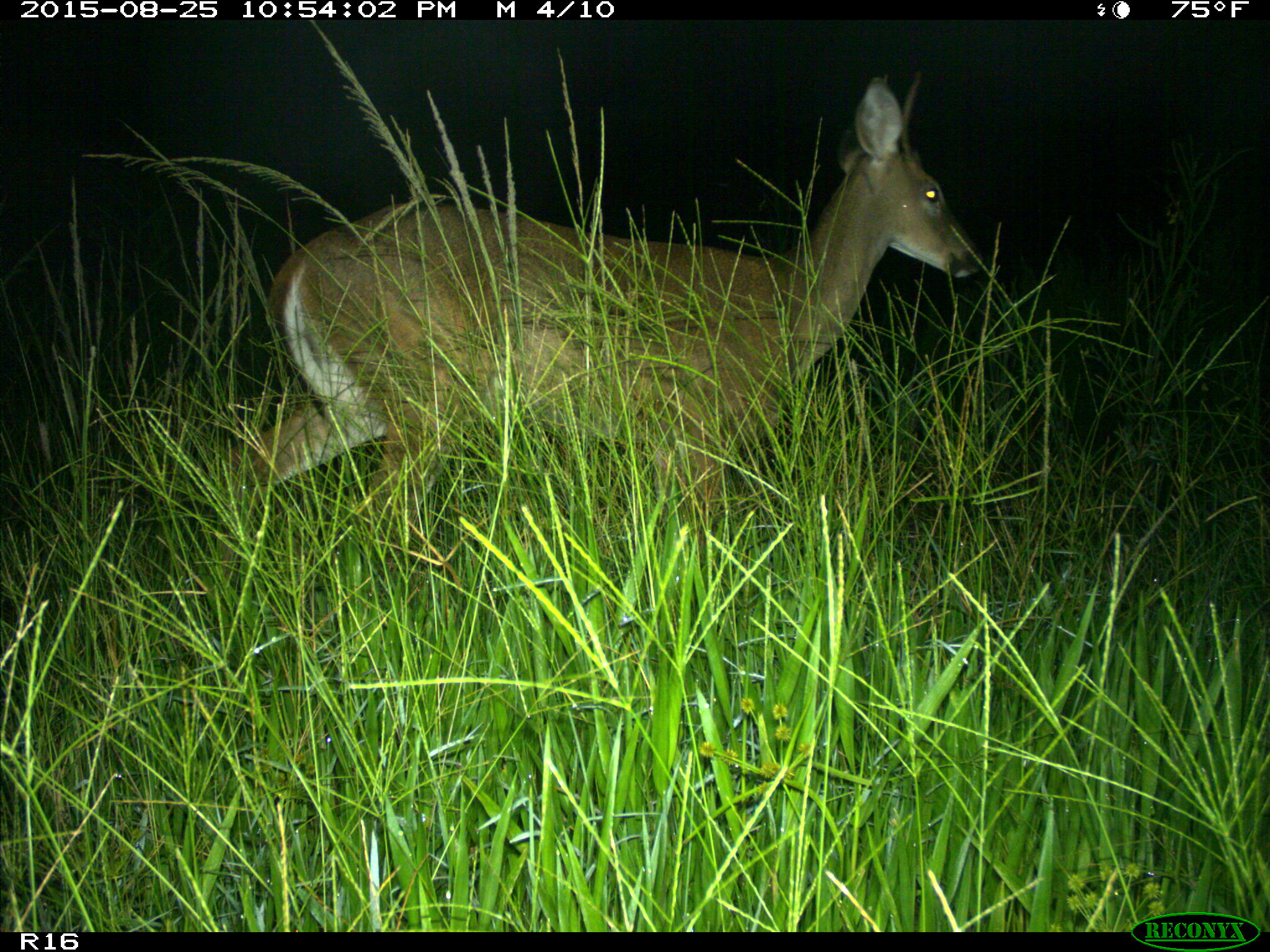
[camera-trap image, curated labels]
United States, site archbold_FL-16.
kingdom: Animalia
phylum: Chordata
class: Mammalia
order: Artiodactyla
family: Cervidae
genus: Odocoileus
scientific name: Odocoileus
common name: deer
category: unidentified deer